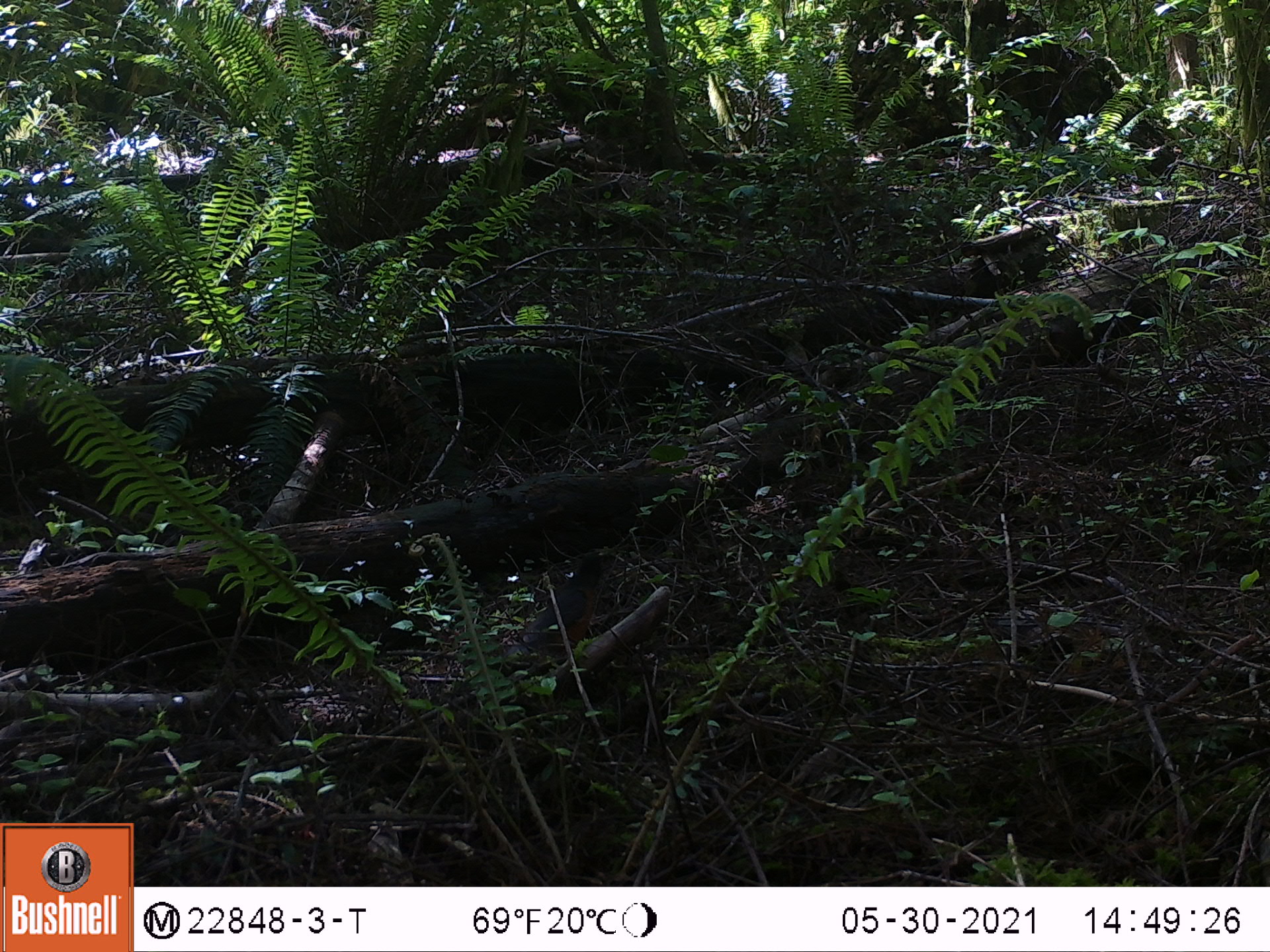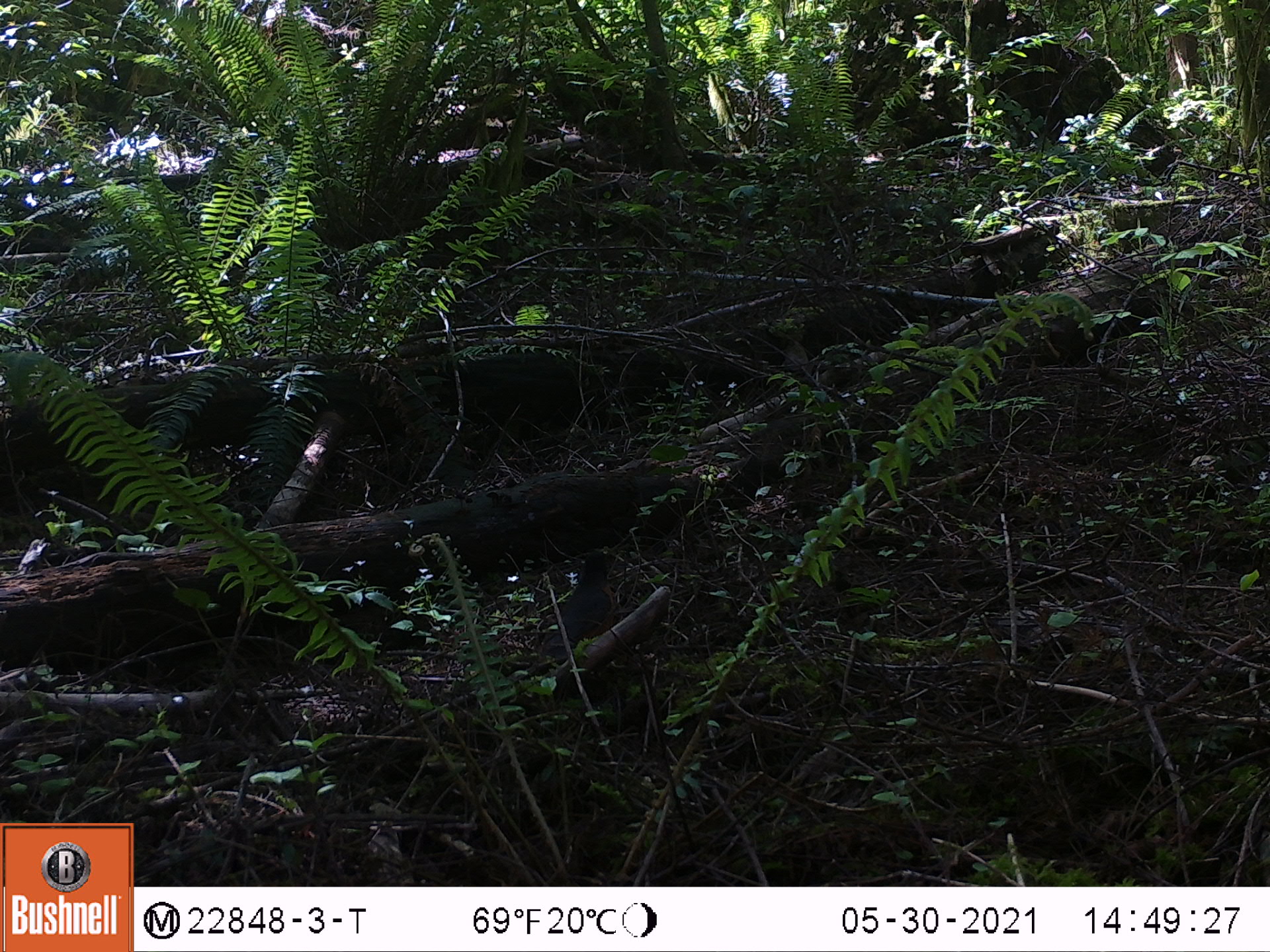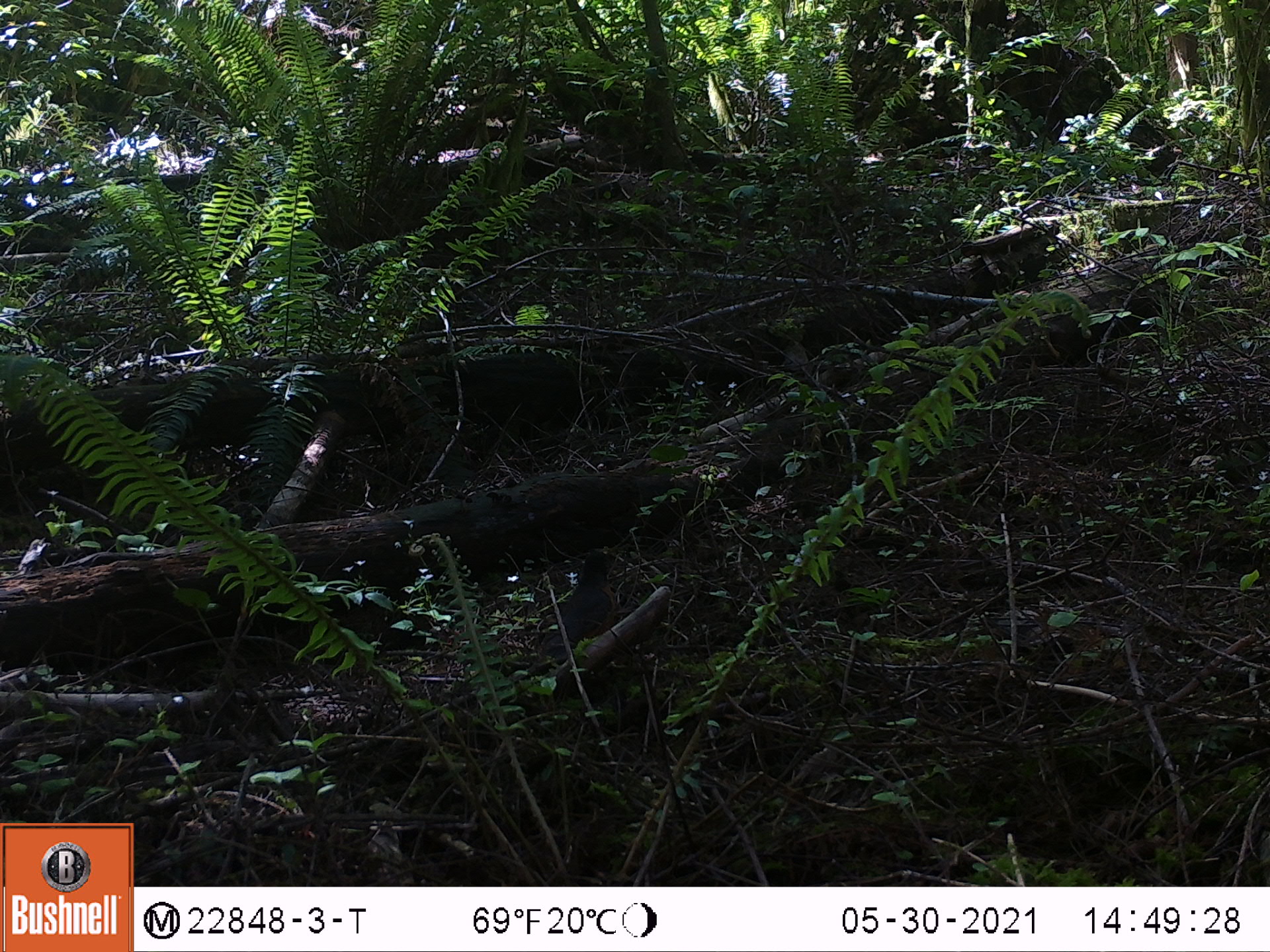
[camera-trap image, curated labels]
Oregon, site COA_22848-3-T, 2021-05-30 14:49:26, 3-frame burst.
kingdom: Animalia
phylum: Chordata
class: Aves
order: Passeriformes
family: Turdidae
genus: Turdus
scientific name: Turdus migratorius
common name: american robin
American robin (Turdus migratorius).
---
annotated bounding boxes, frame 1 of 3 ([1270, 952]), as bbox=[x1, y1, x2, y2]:
american robin: bbox=[485, 545, 625, 684]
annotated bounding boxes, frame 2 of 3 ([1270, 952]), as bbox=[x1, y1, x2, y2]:
american robin: bbox=[542, 551, 619, 667]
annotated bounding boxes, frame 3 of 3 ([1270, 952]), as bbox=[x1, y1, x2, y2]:
american robin: bbox=[531, 539, 626, 678]